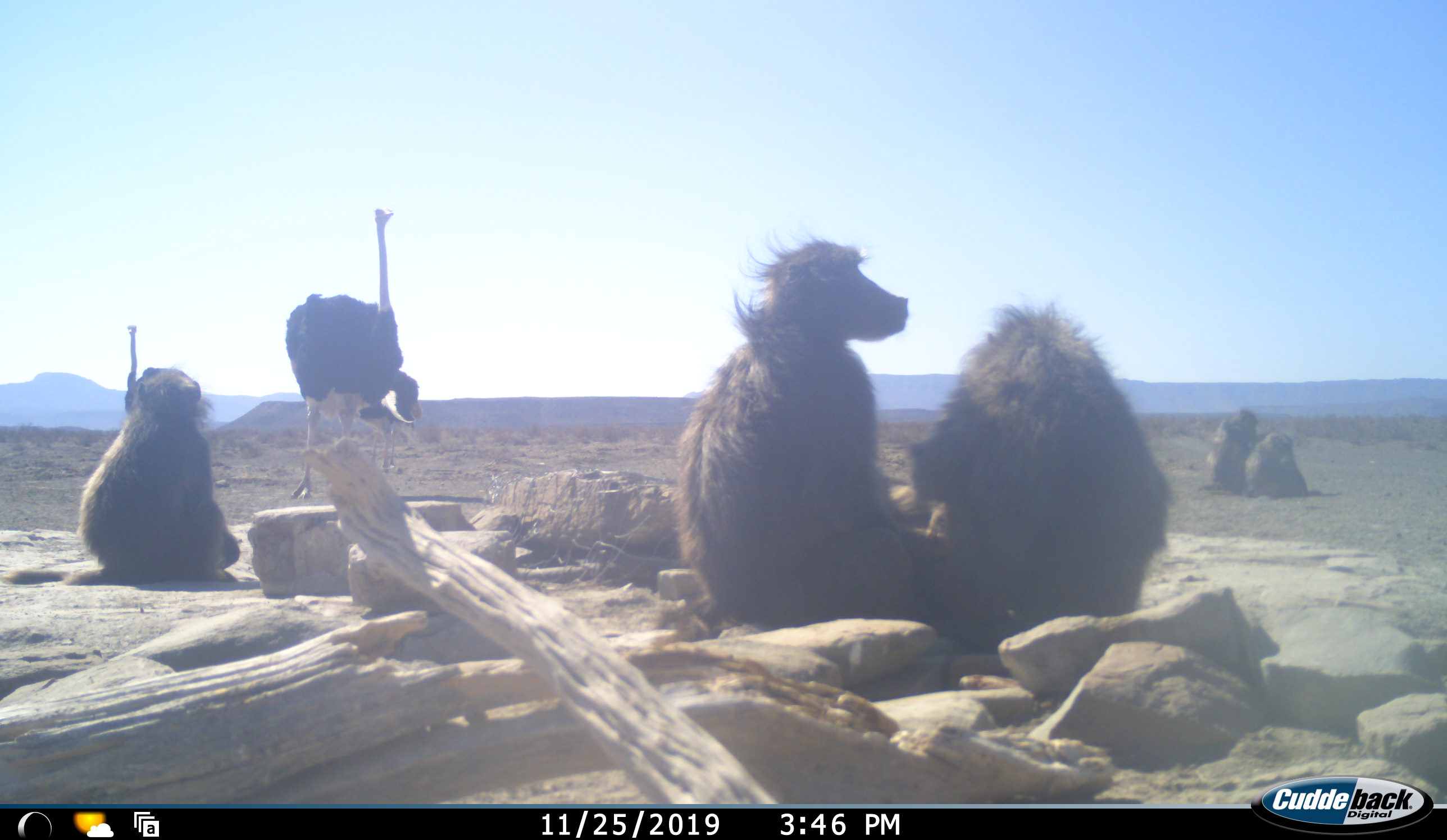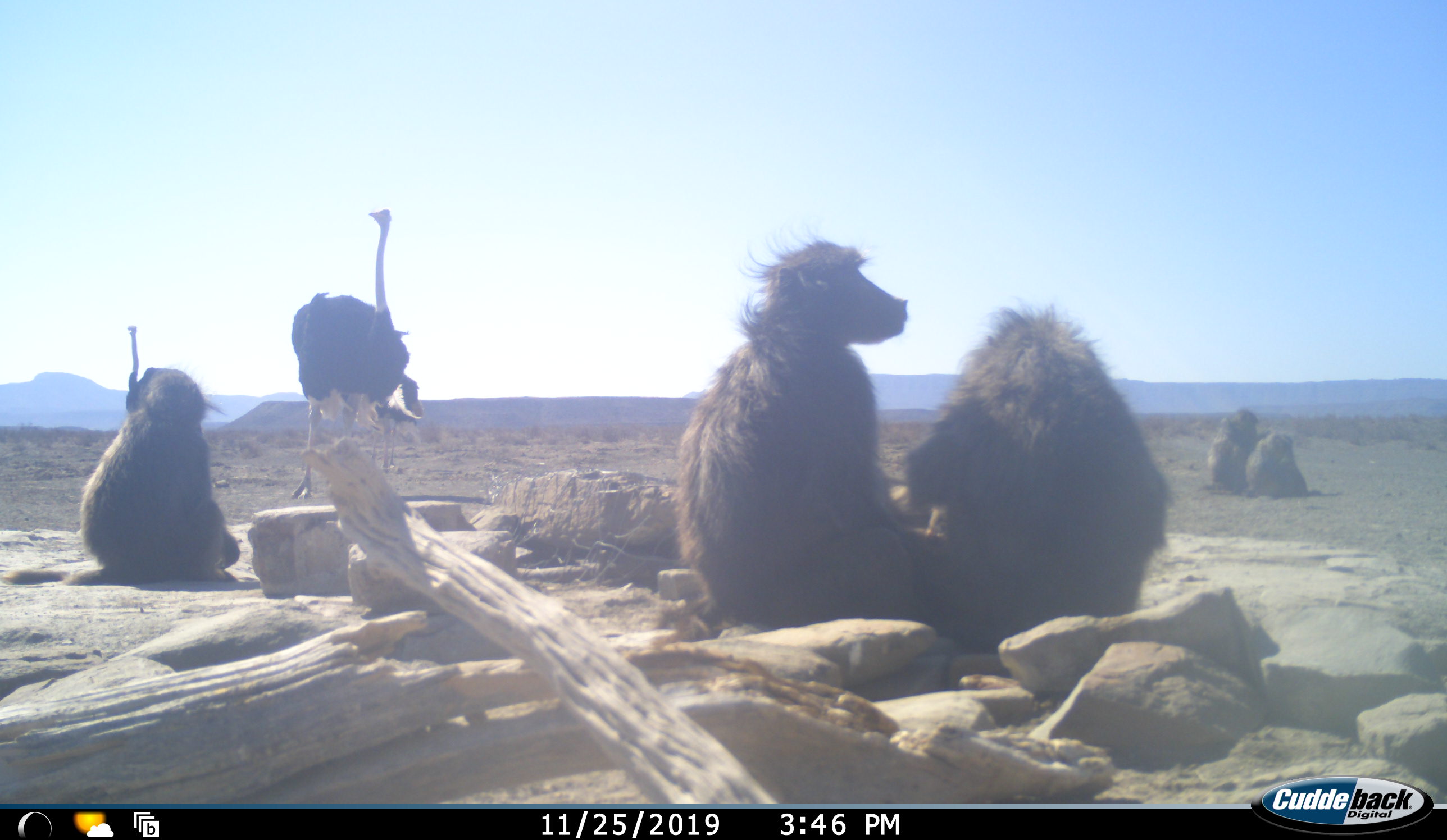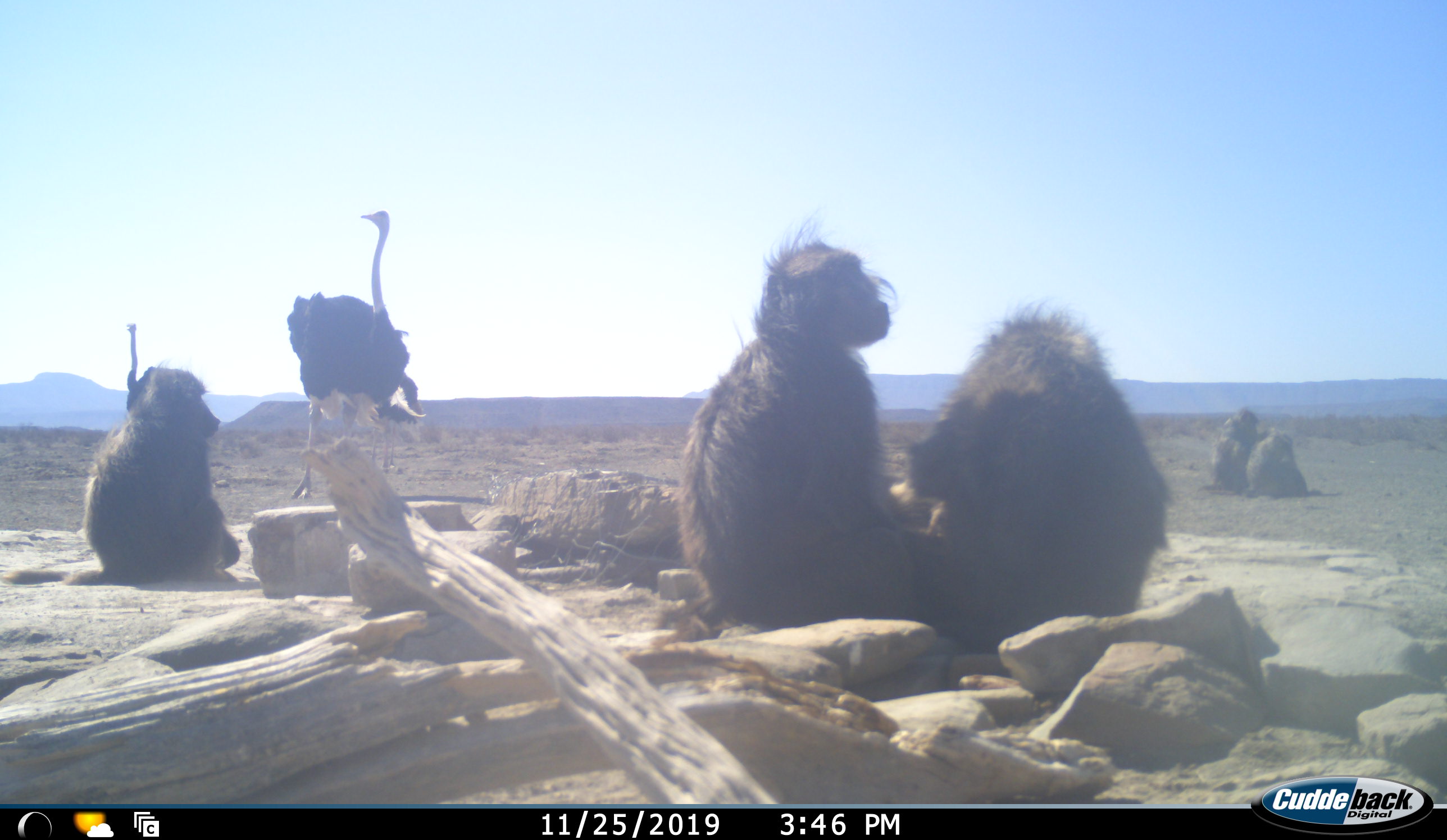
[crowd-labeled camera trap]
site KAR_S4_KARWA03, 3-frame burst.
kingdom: Animalia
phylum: Chordata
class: Mammalia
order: Primates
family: Cercopithecidae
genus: Papio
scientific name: Papio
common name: baboon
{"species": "baboon (Papio)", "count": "5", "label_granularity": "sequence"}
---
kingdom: Animalia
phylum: Chordata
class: Aves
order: Struthioniformes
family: Struthionidae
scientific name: Struthionidae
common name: ostrich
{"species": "ostrich (Struthionidae)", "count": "2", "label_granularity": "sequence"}